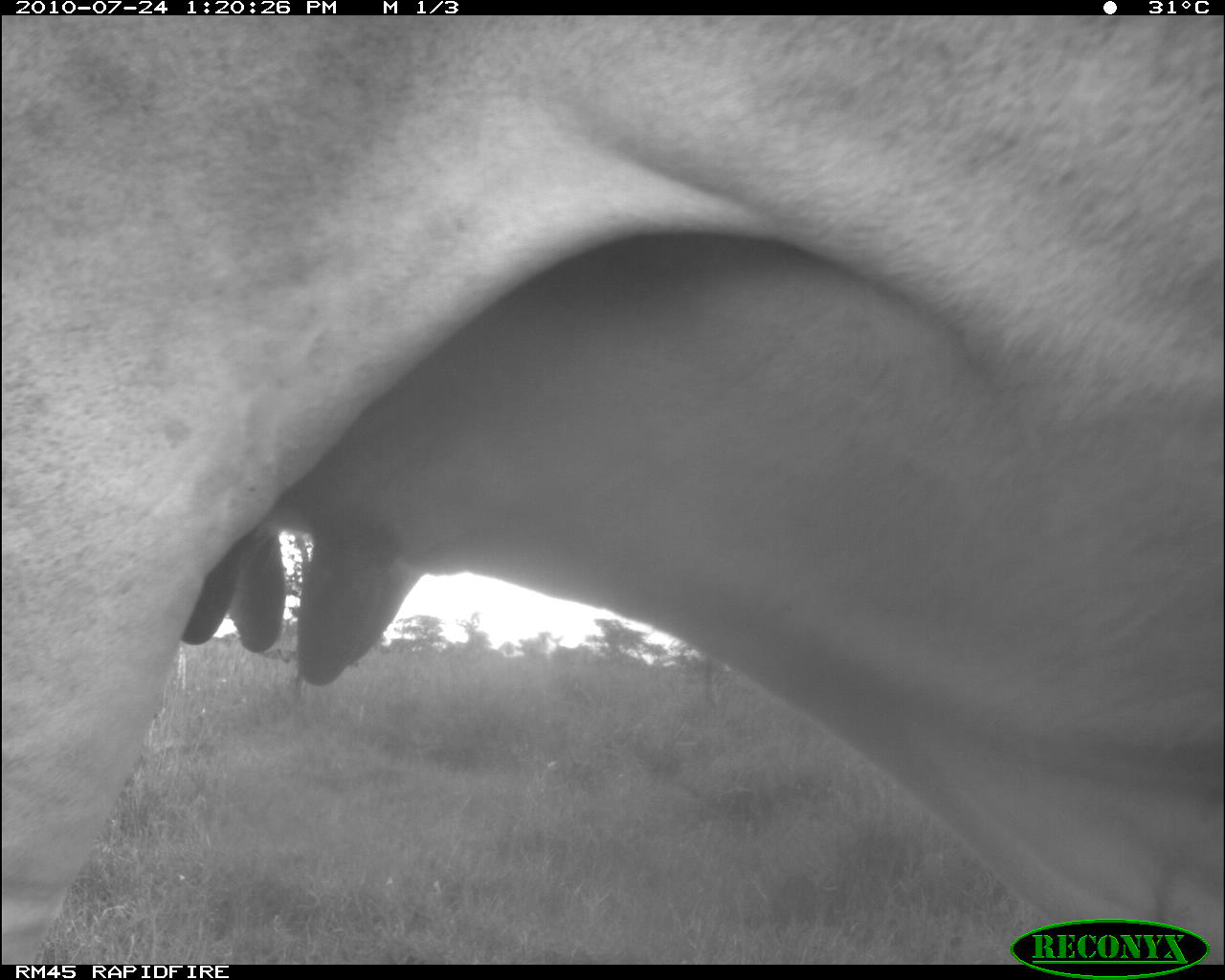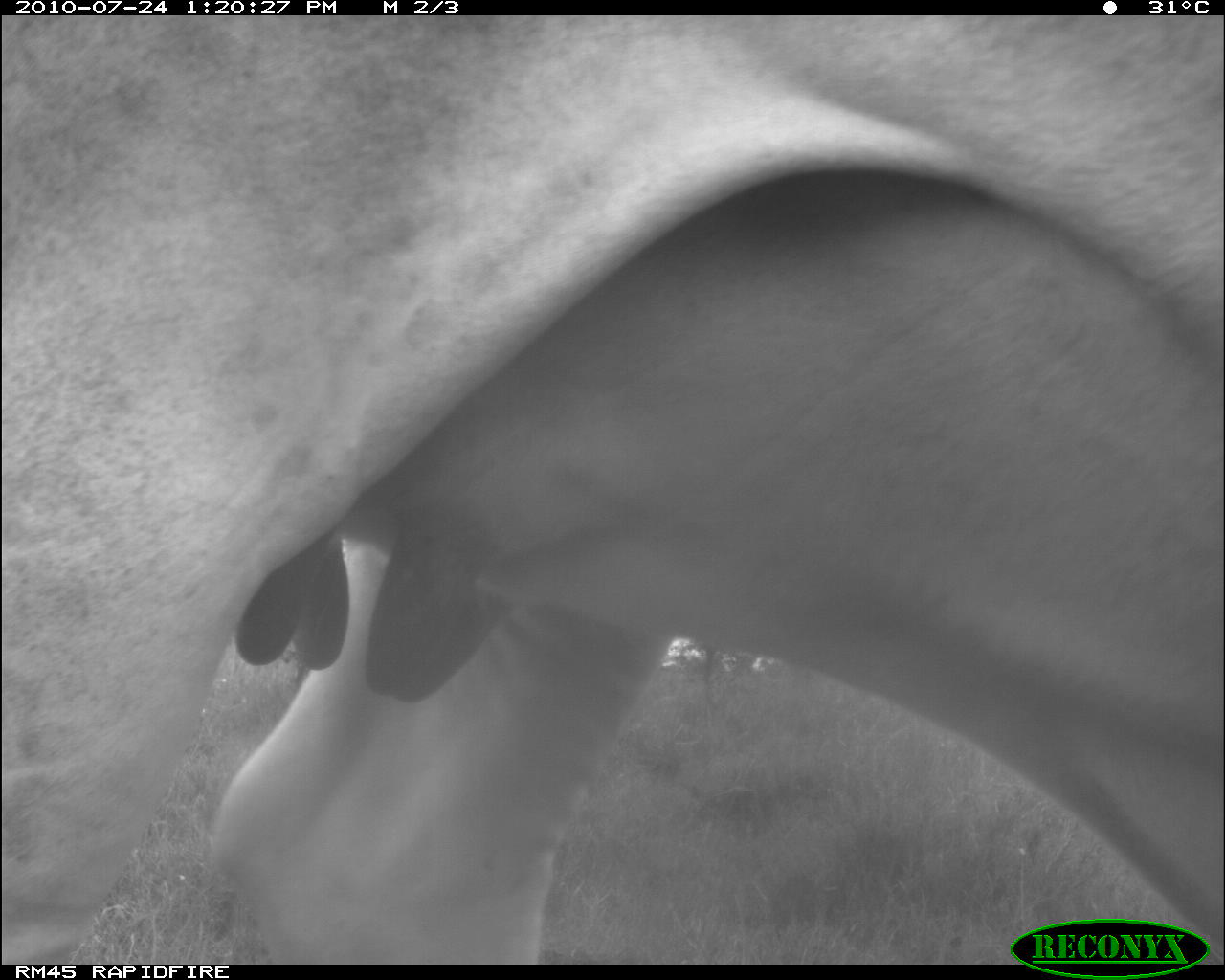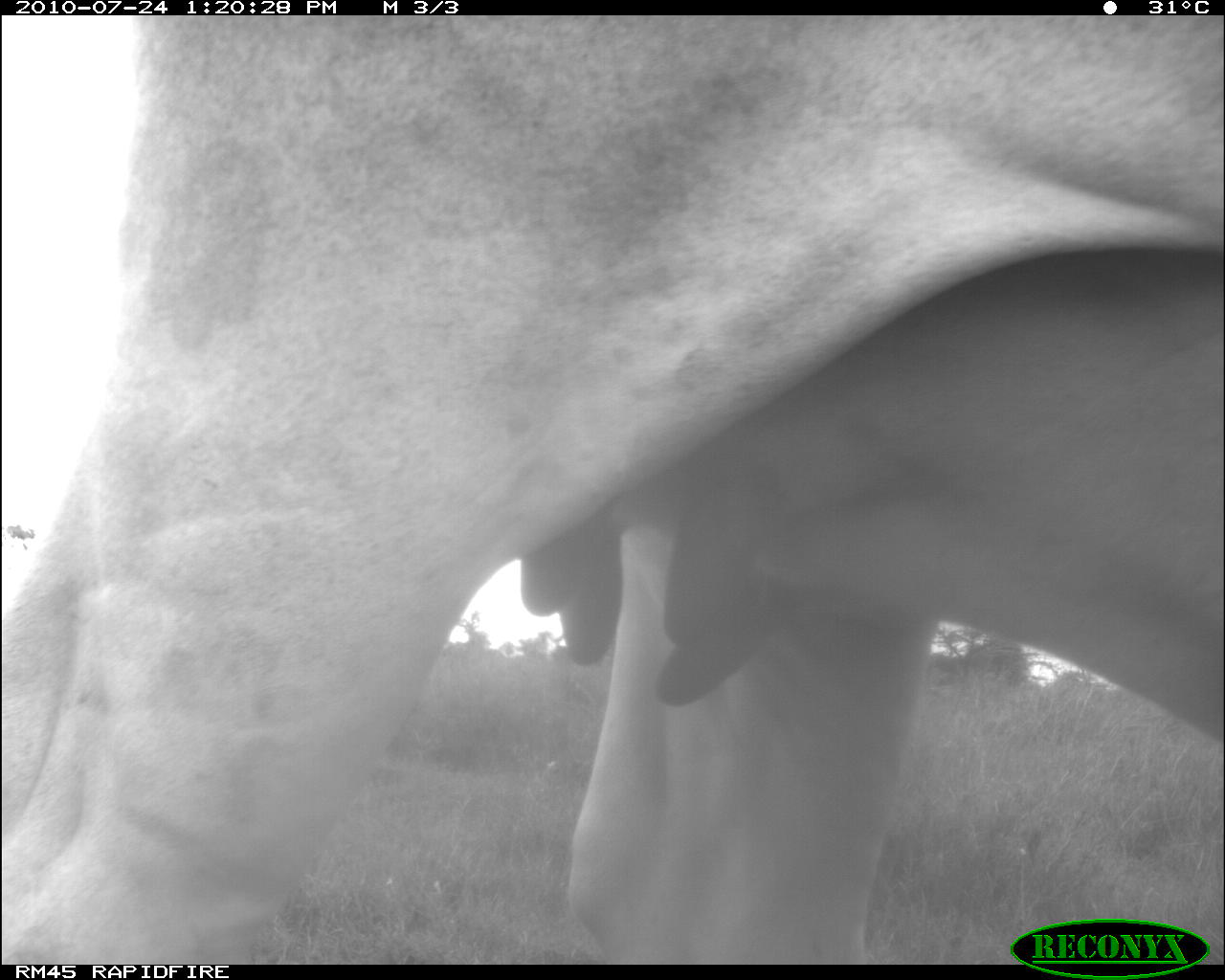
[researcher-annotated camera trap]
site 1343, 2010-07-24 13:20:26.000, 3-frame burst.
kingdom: Animalia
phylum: Chordata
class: Mammalia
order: Artiodactyla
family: Bovidae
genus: Bos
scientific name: Bos taurus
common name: domestic cattle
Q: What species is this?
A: Bos taurus (domestic cattle).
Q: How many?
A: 1.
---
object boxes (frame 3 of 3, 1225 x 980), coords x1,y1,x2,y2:
bos taurus: 3,15,1223,965